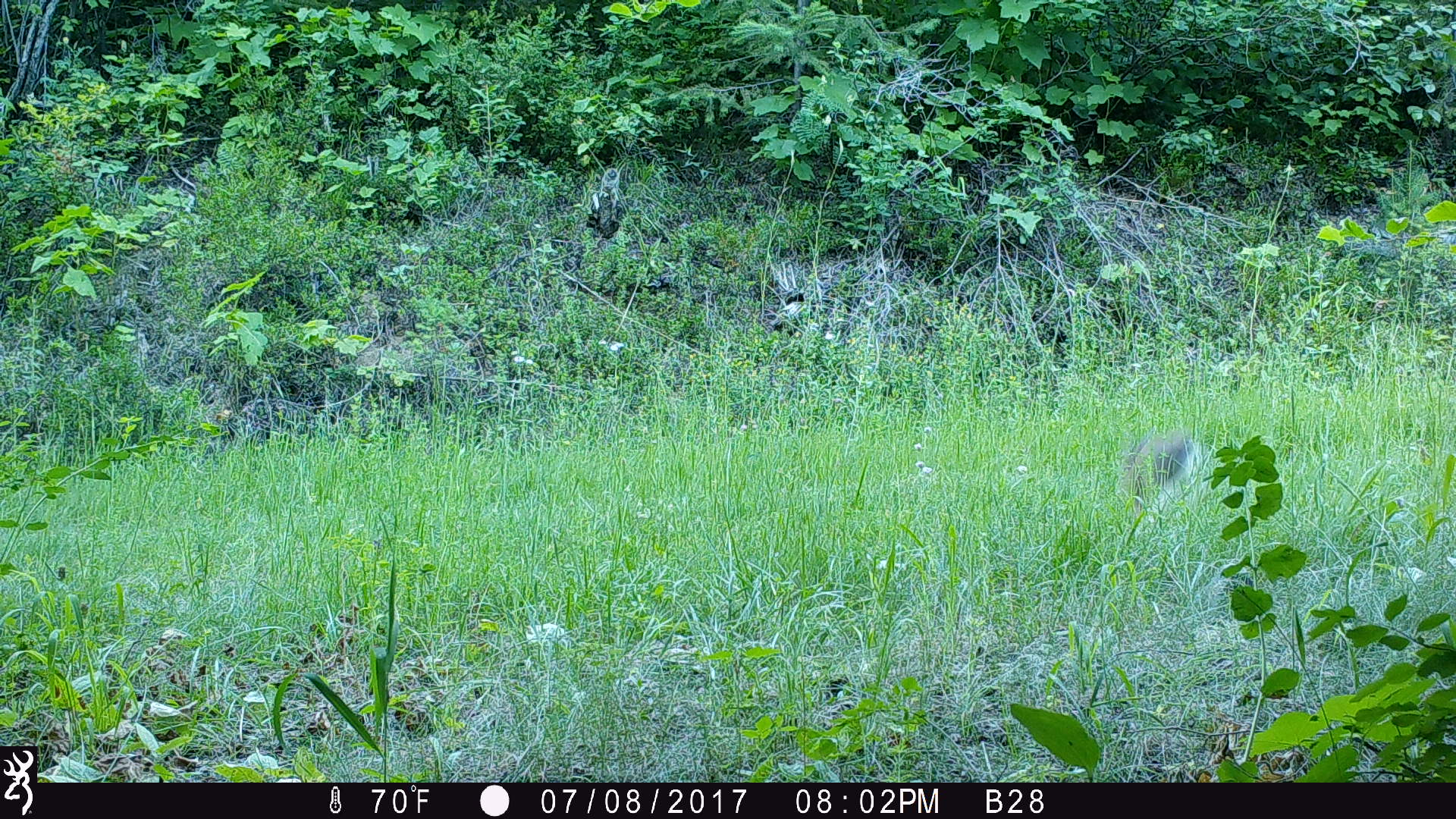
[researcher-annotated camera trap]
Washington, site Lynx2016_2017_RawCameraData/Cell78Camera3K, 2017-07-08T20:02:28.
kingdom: Animalia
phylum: Chordata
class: Mammalia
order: Lagomorpha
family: Leporidae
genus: Lepus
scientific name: Lepus americanus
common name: snowshoe hare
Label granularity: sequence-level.